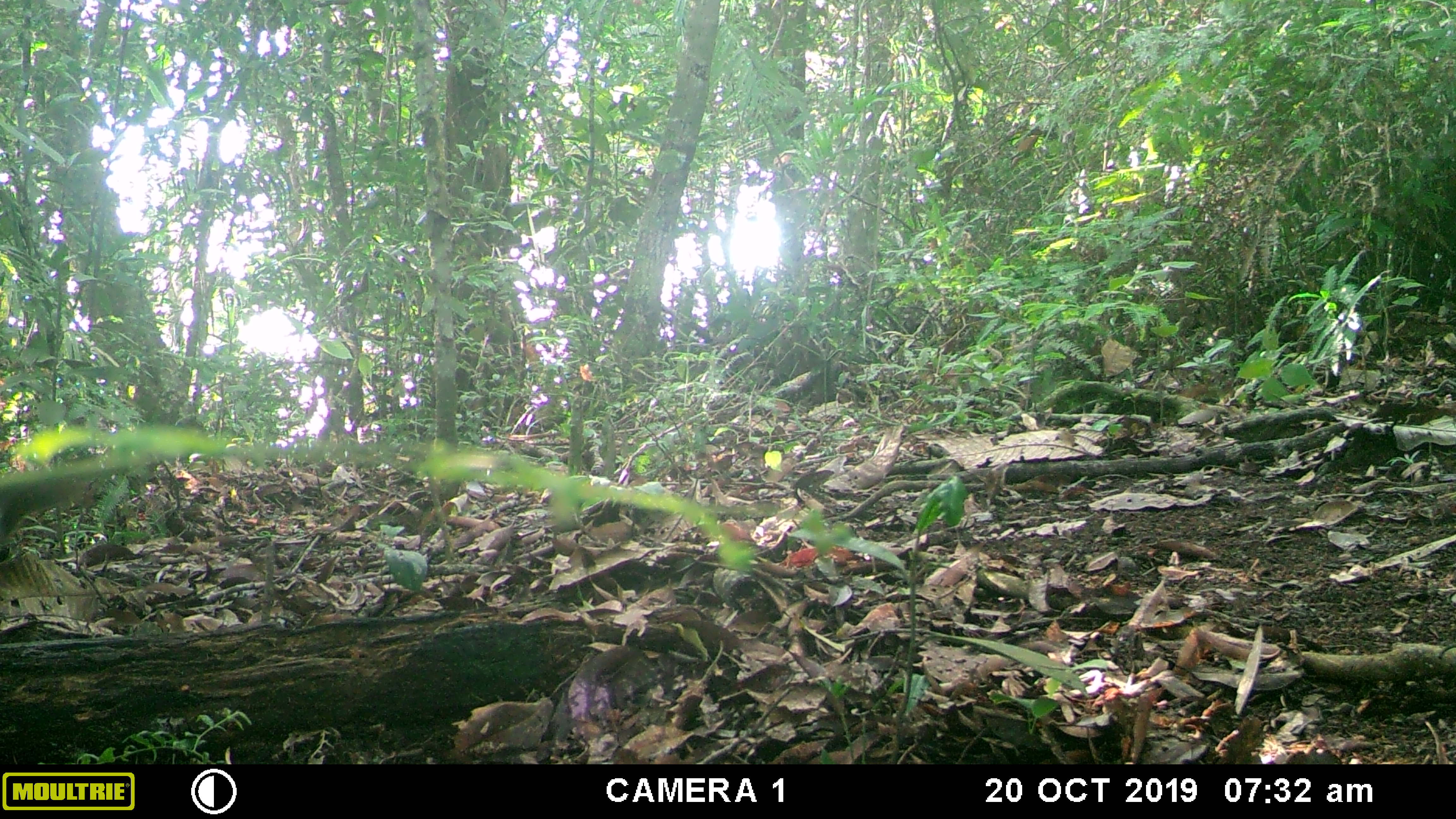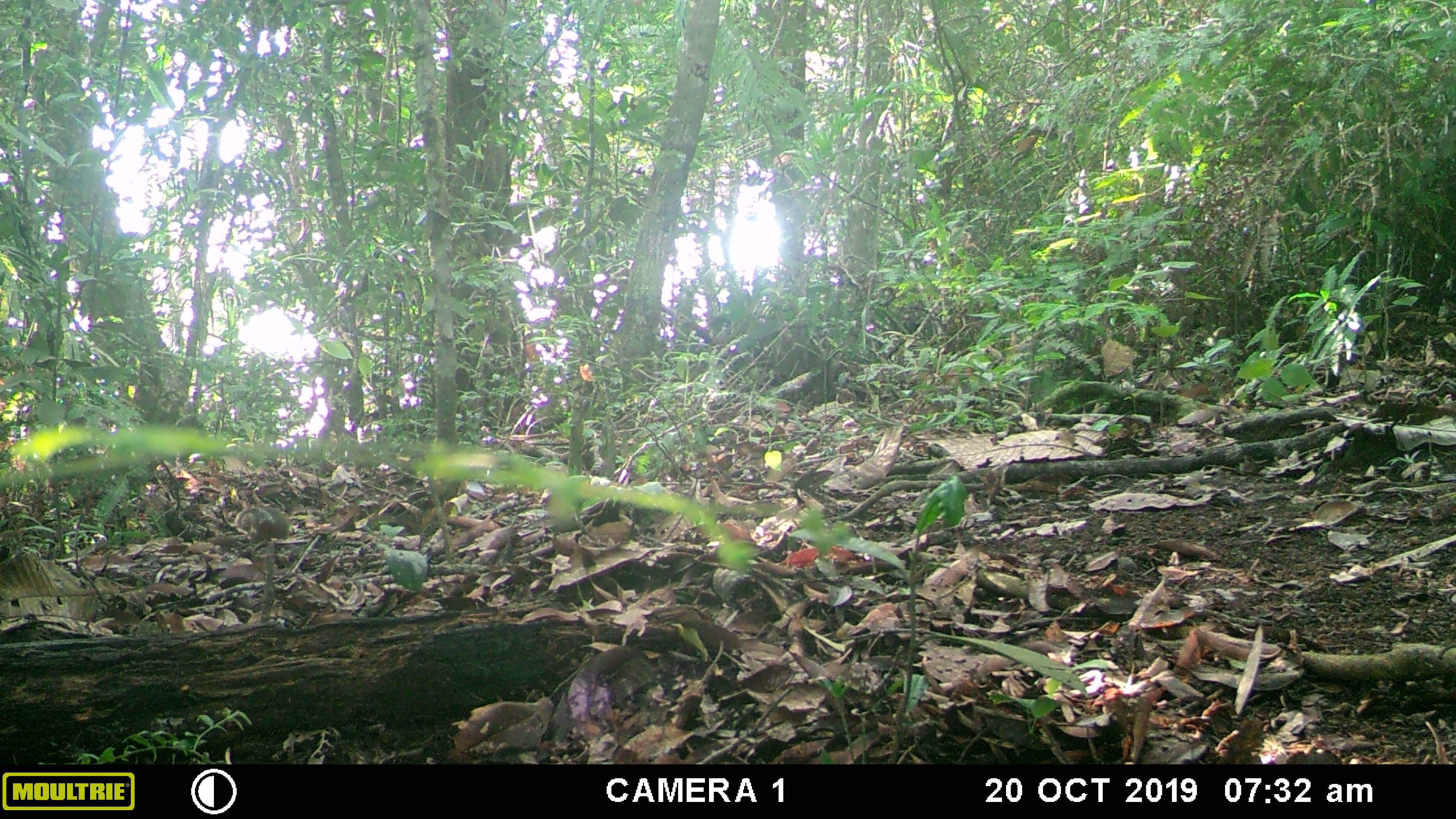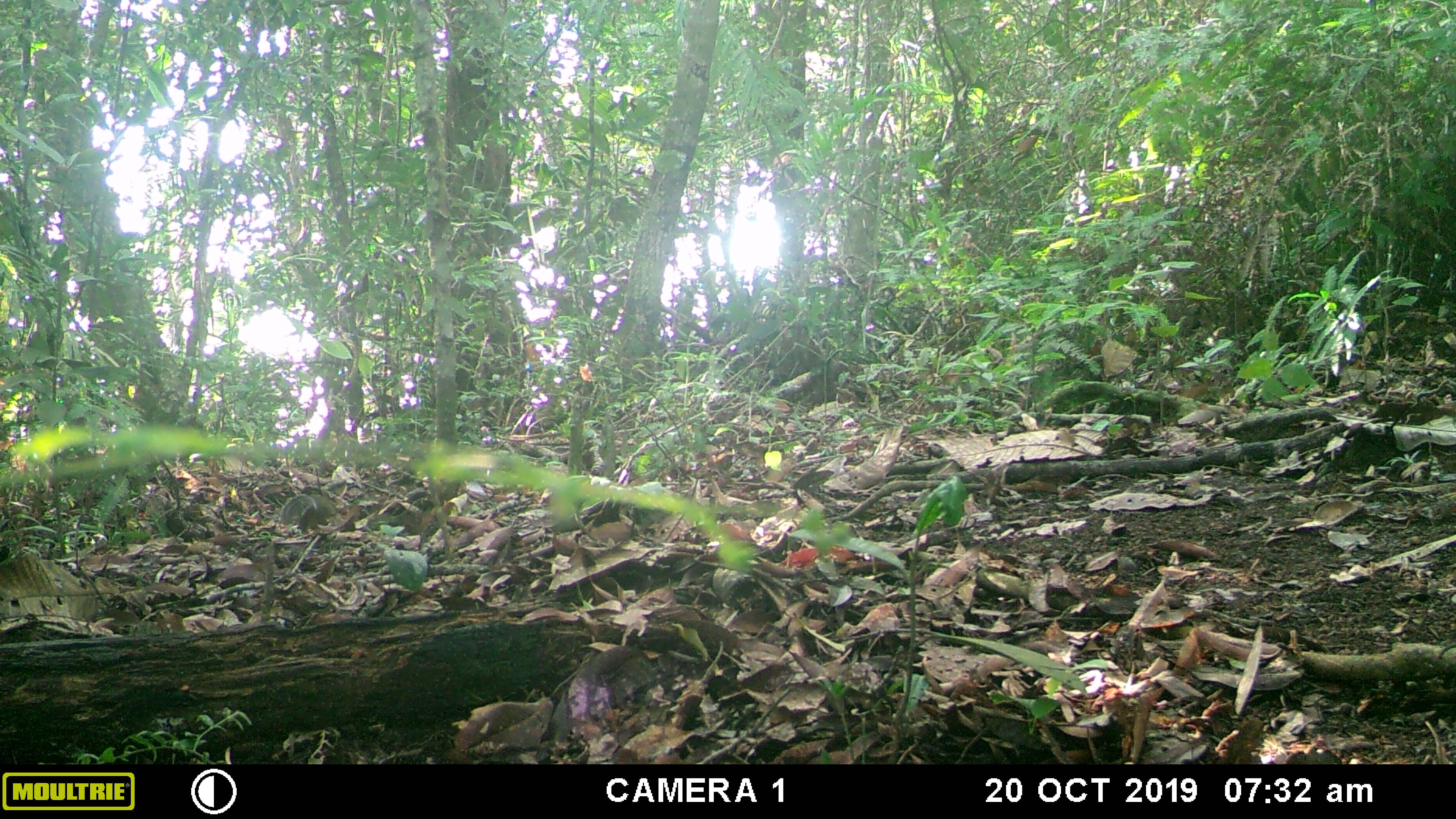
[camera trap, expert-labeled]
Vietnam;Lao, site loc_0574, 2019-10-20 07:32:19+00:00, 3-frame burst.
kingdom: Animalia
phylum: Chordata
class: Mammalia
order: Rodentia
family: Sciuridae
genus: Dremomys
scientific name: Dremomys rufigenis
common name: red-cheeked squirrel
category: red cheeked squirrel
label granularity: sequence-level